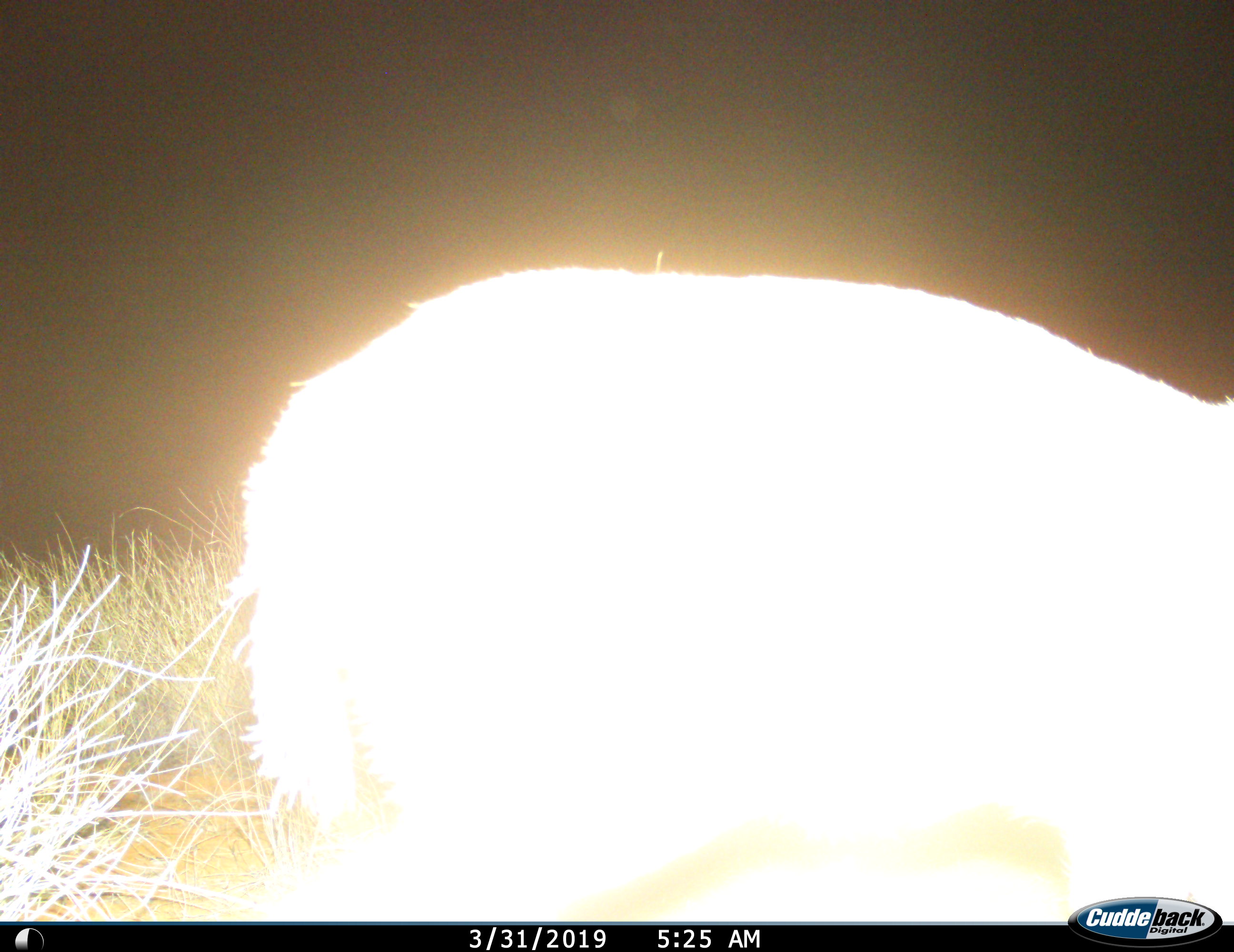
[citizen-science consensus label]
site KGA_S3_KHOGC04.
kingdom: Animalia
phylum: Chordata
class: Mammalia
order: Artiodactyla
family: Bovidae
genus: Sylvicapra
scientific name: Sylvicapra grimmia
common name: common duiker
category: duikercommongrey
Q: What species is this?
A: Duikercommongrey (common duiker) (Sylvicapra grimmia).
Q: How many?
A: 1.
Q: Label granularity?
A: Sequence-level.